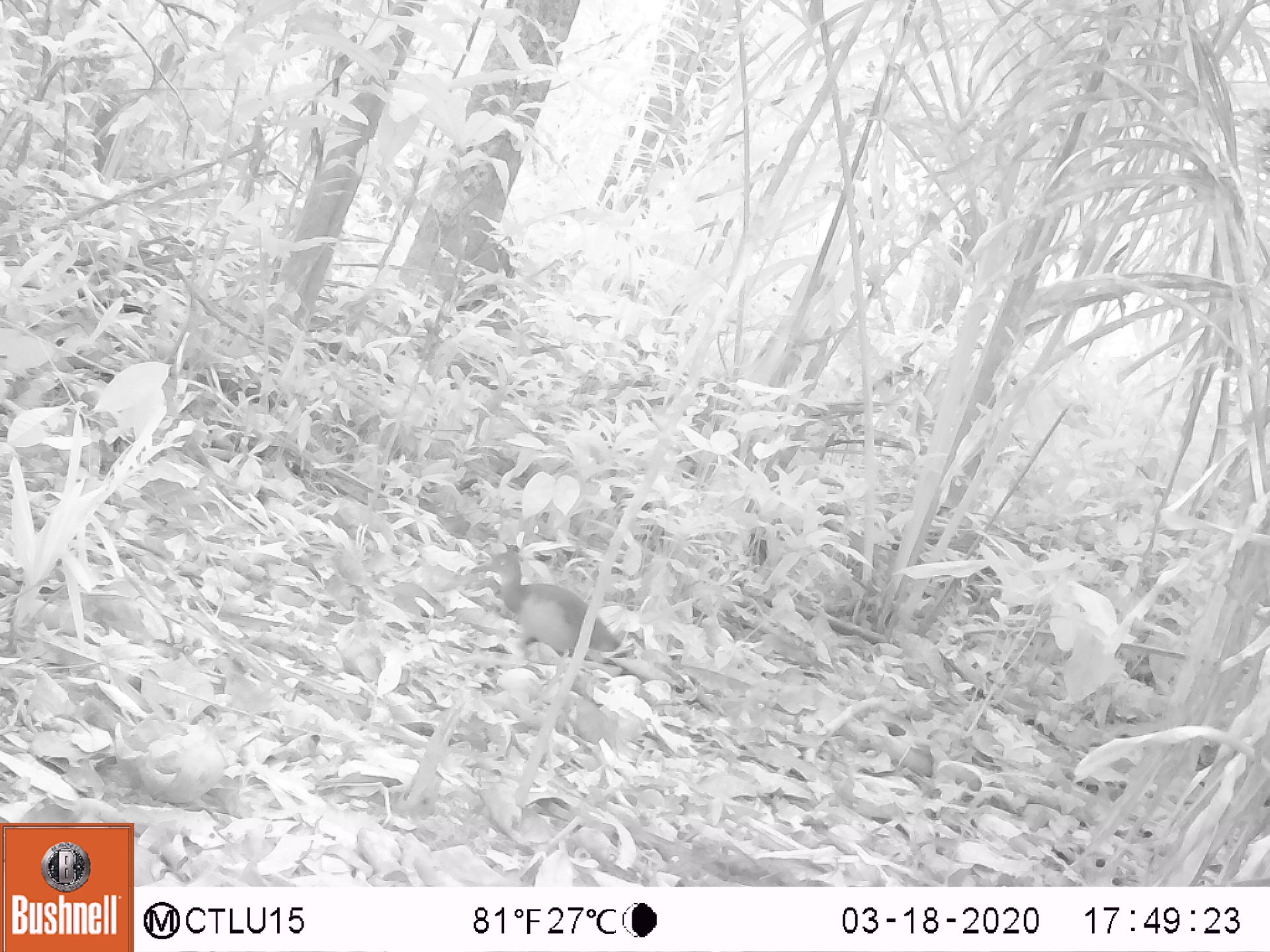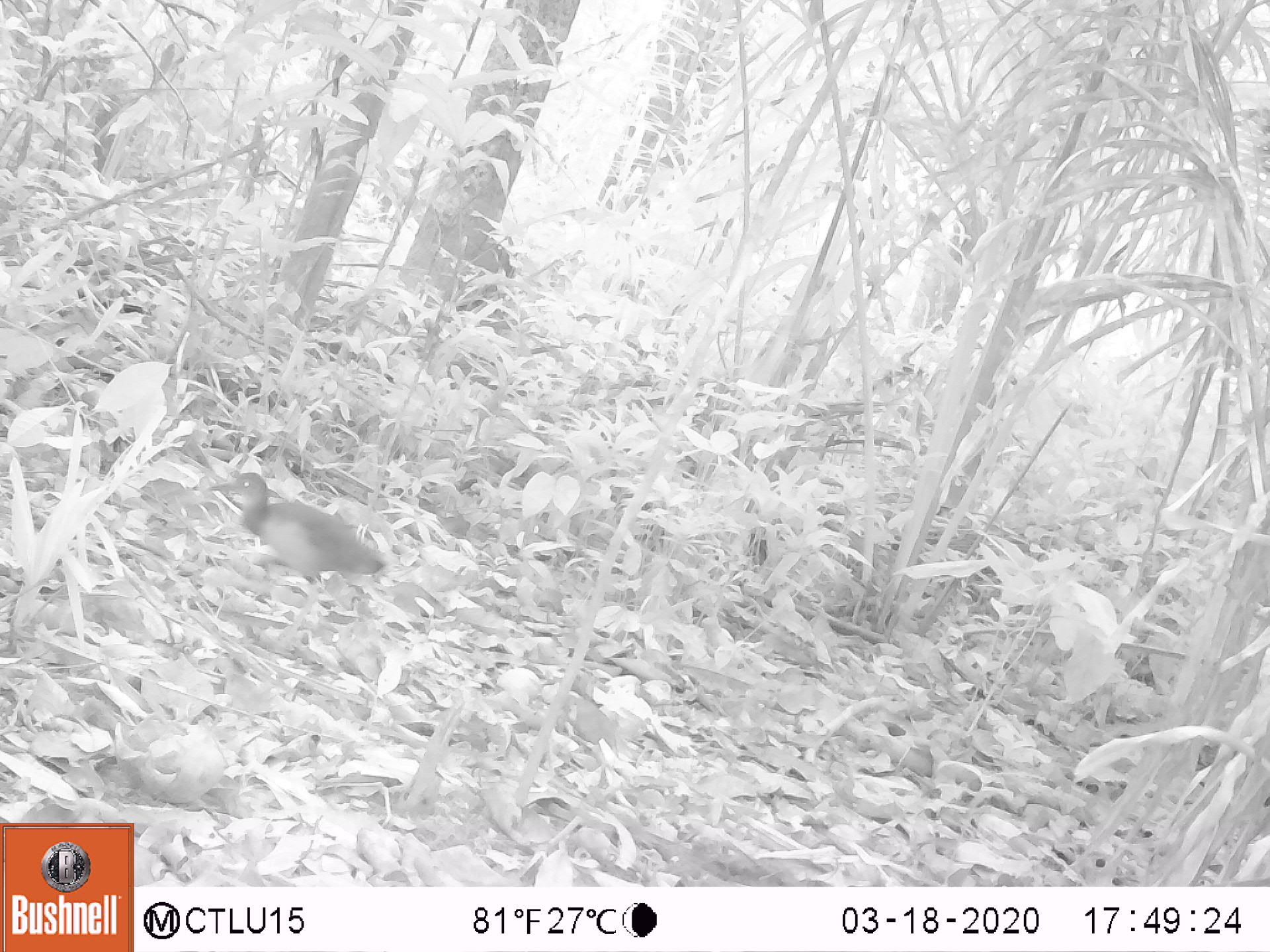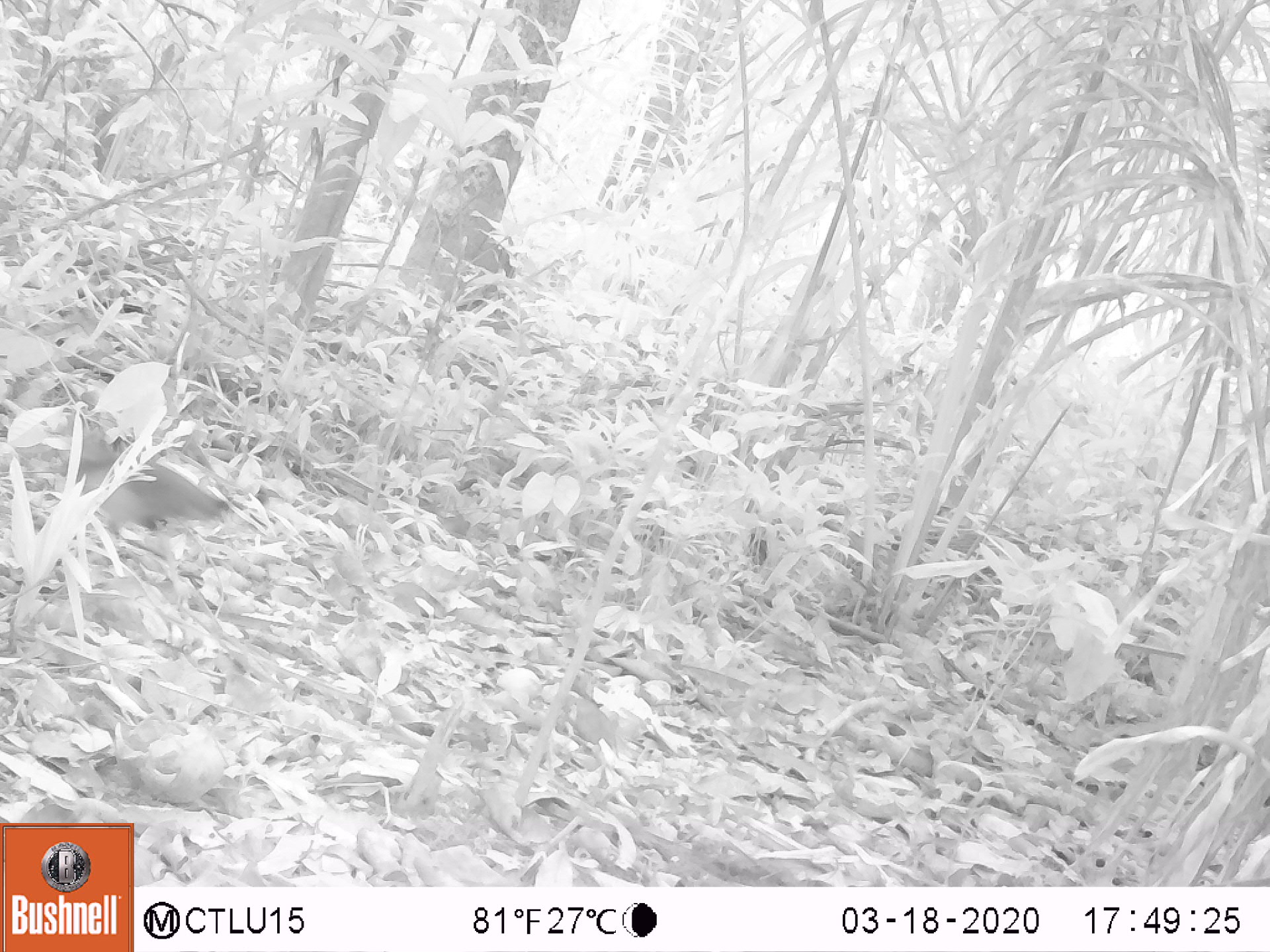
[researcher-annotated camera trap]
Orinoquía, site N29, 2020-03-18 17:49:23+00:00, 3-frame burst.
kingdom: Animalia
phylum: Chordata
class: Aves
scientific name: Aves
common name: bird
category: unknown bird